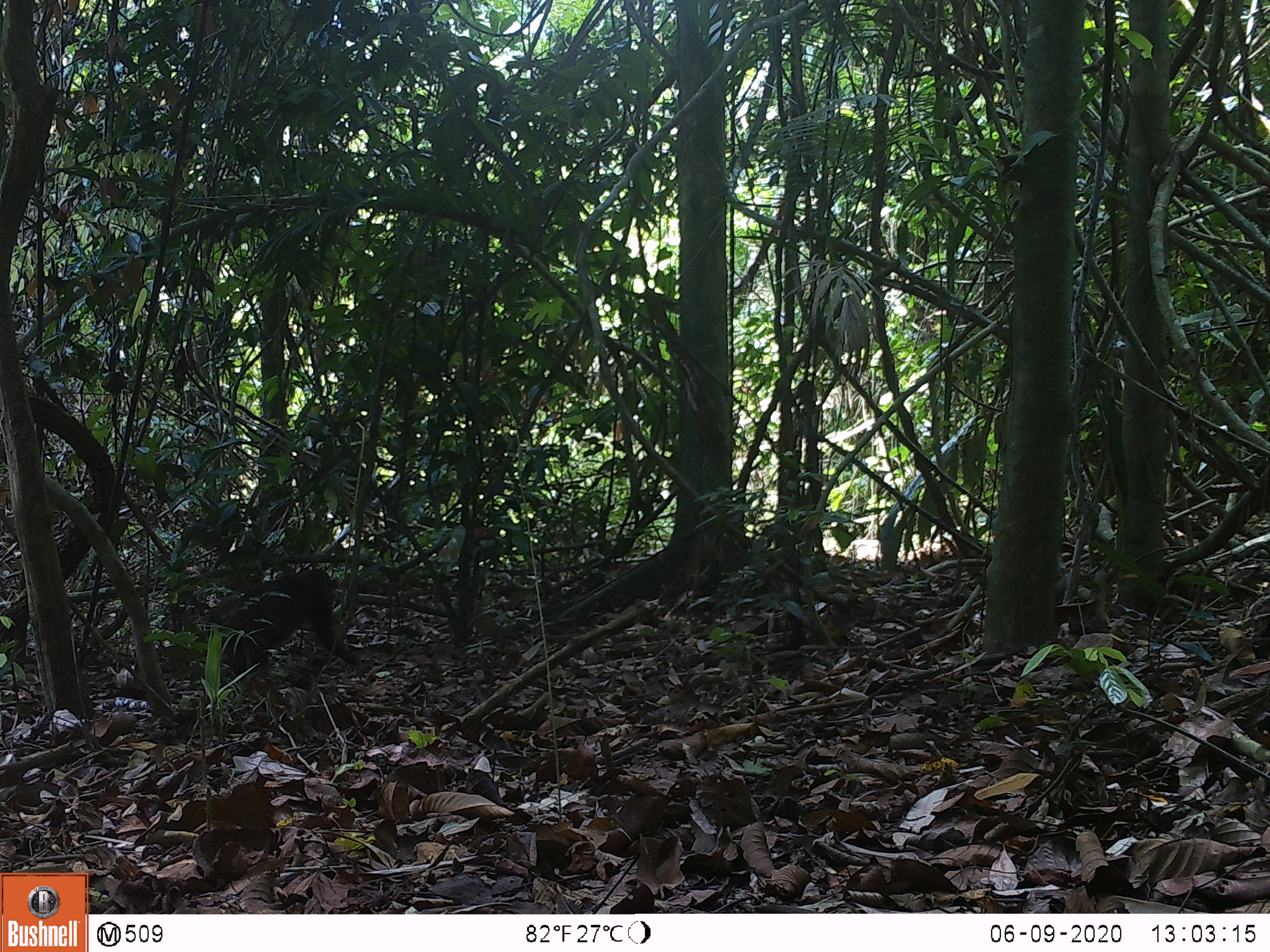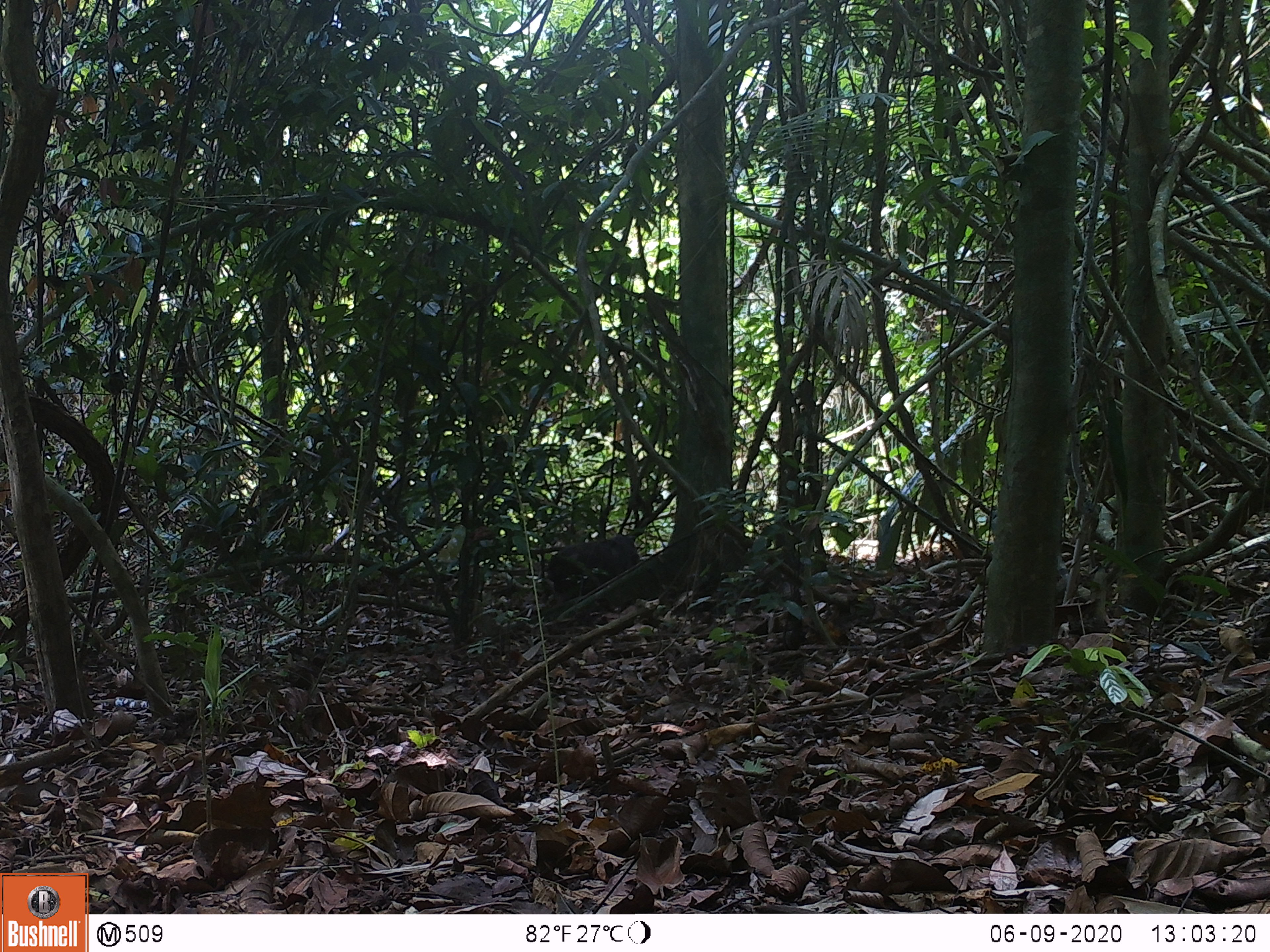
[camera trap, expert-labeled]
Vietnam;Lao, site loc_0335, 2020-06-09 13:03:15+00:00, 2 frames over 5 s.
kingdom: Animalia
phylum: Chordata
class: Mammalia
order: Primates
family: Cercopithecidae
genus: Macaca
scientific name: Macaca arctoides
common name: stump-tailed macaque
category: stump tailed macaque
Stump tailed macaque (stump-tailed macaque) (Macaca arctoides). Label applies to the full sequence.